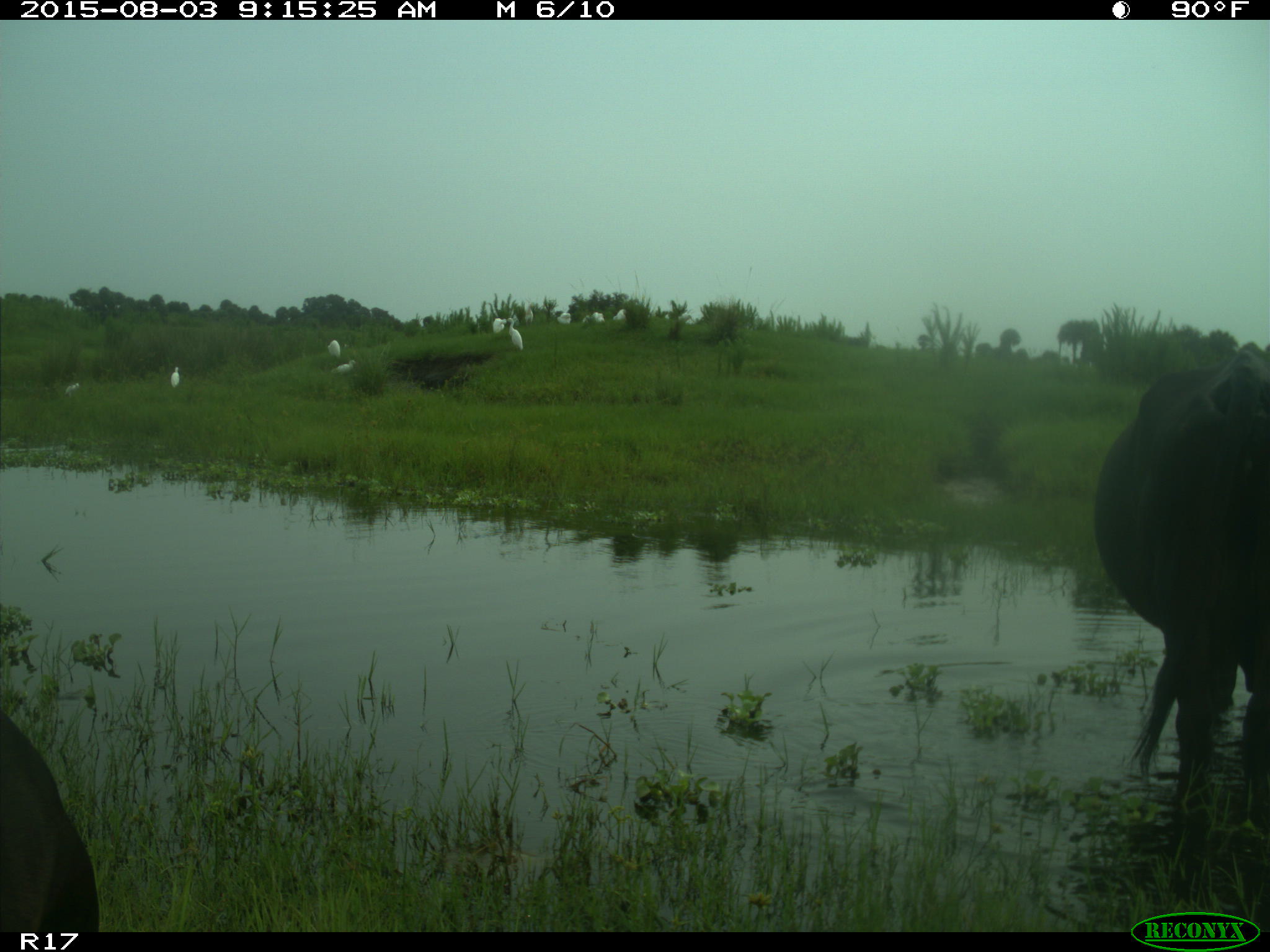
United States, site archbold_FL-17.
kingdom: Animalia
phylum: Chordata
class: Mammalia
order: Artiodactyla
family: Bovidae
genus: Bos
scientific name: Bos taurus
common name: domestic cow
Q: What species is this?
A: Bos taurus (domestic cow).